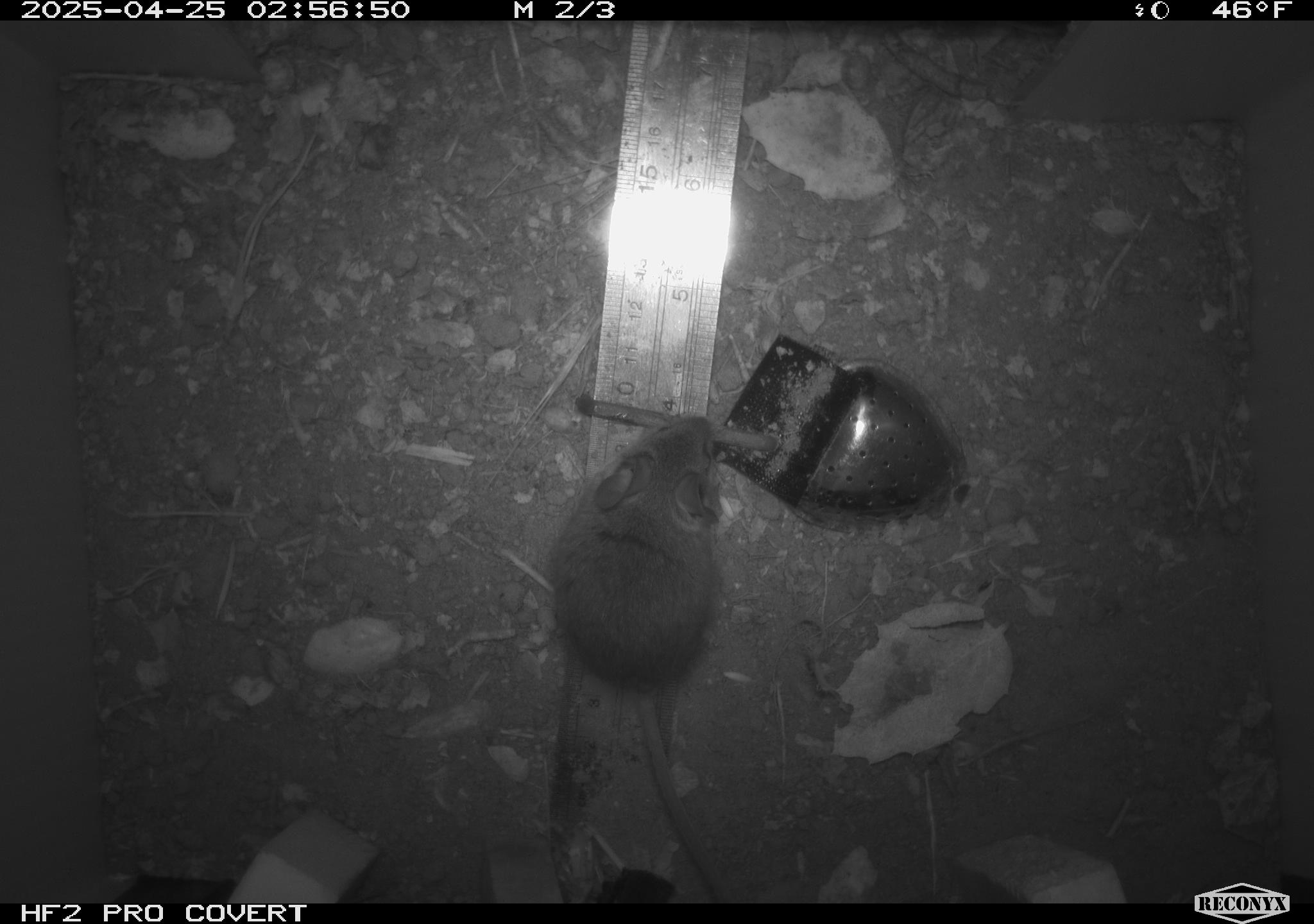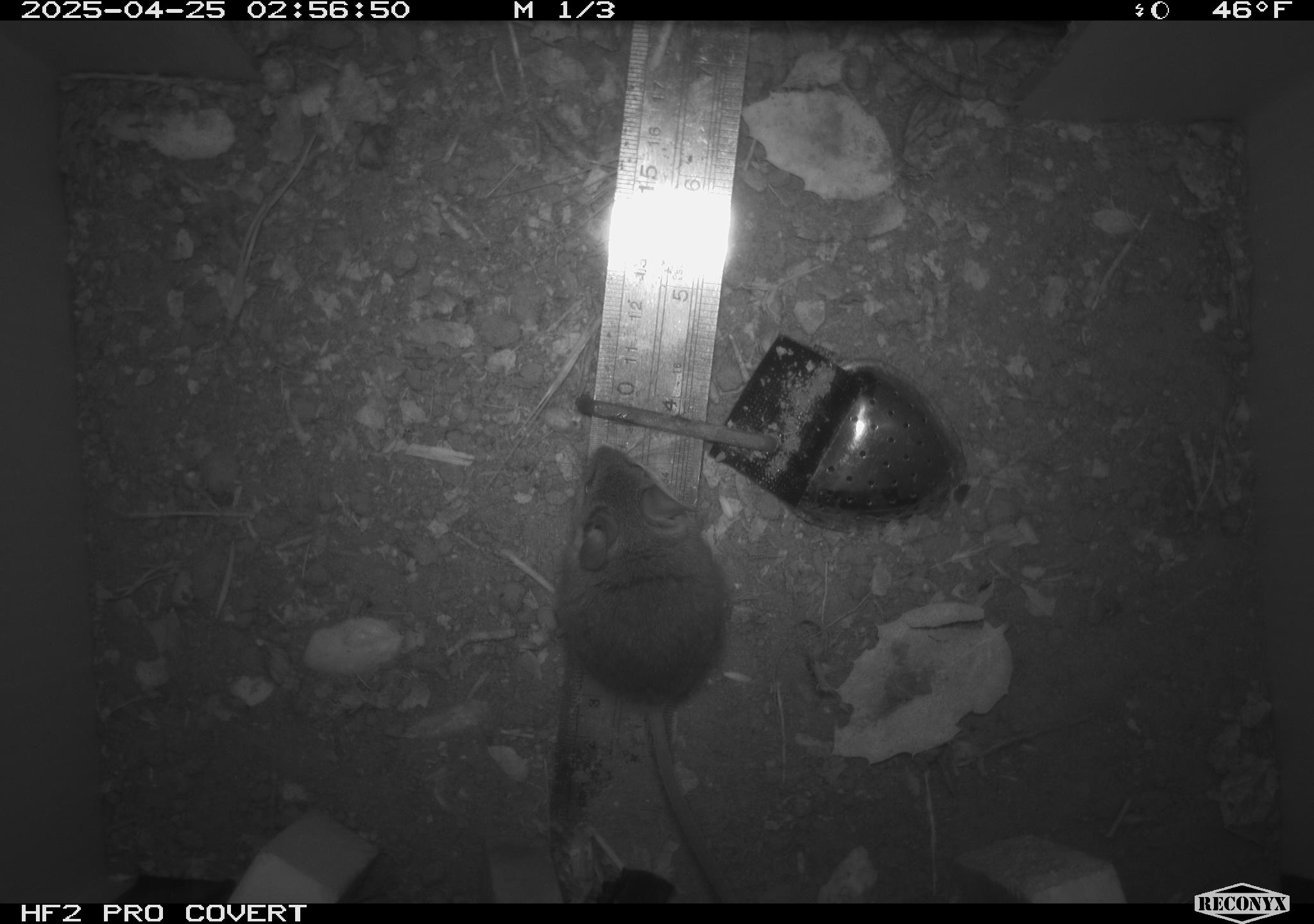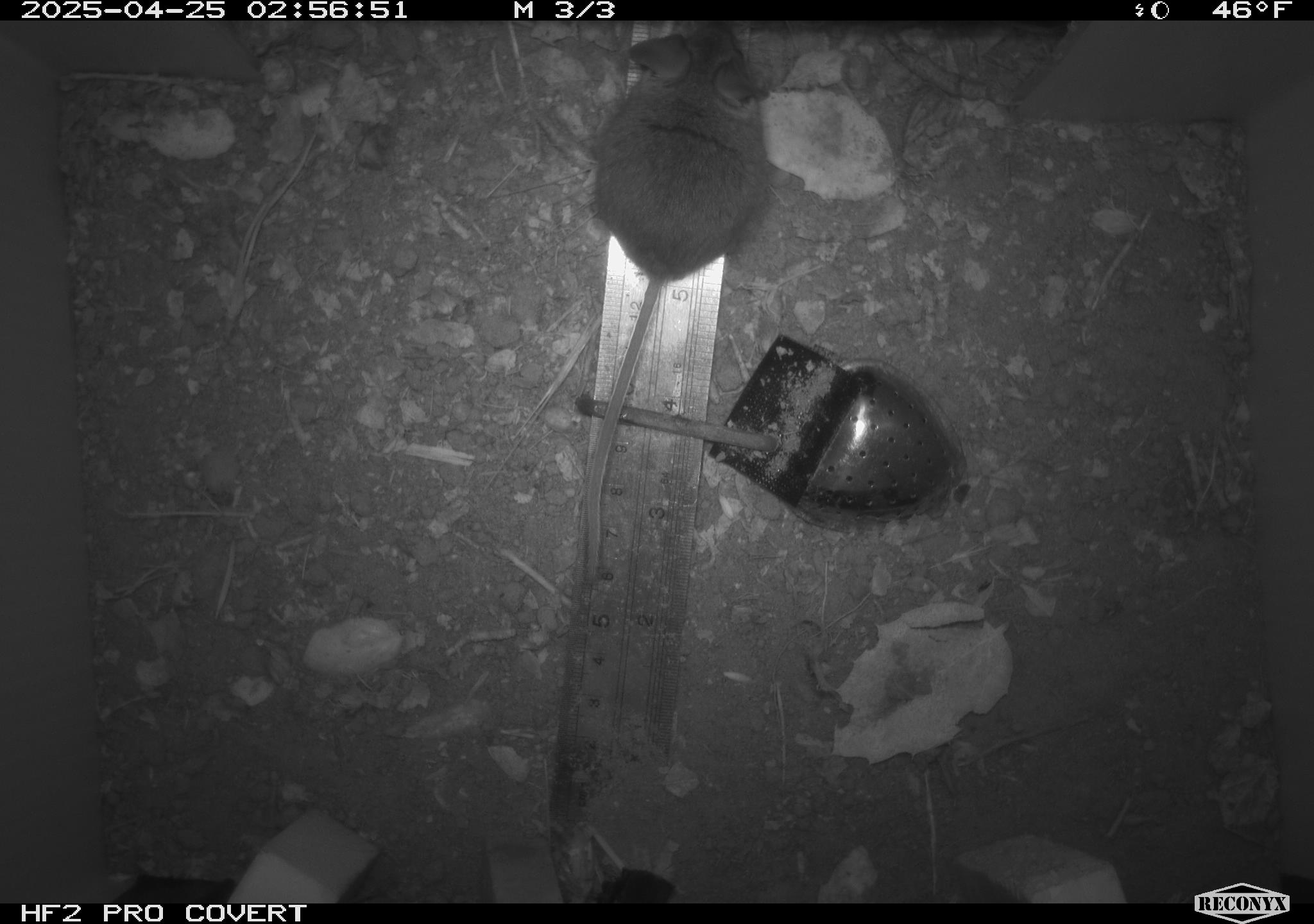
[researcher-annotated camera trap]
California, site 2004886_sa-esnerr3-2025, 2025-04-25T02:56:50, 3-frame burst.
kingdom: Animalia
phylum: Chordata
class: Mammalia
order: Rodentia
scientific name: Rodentia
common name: rodent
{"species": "rodent (Rodentia)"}